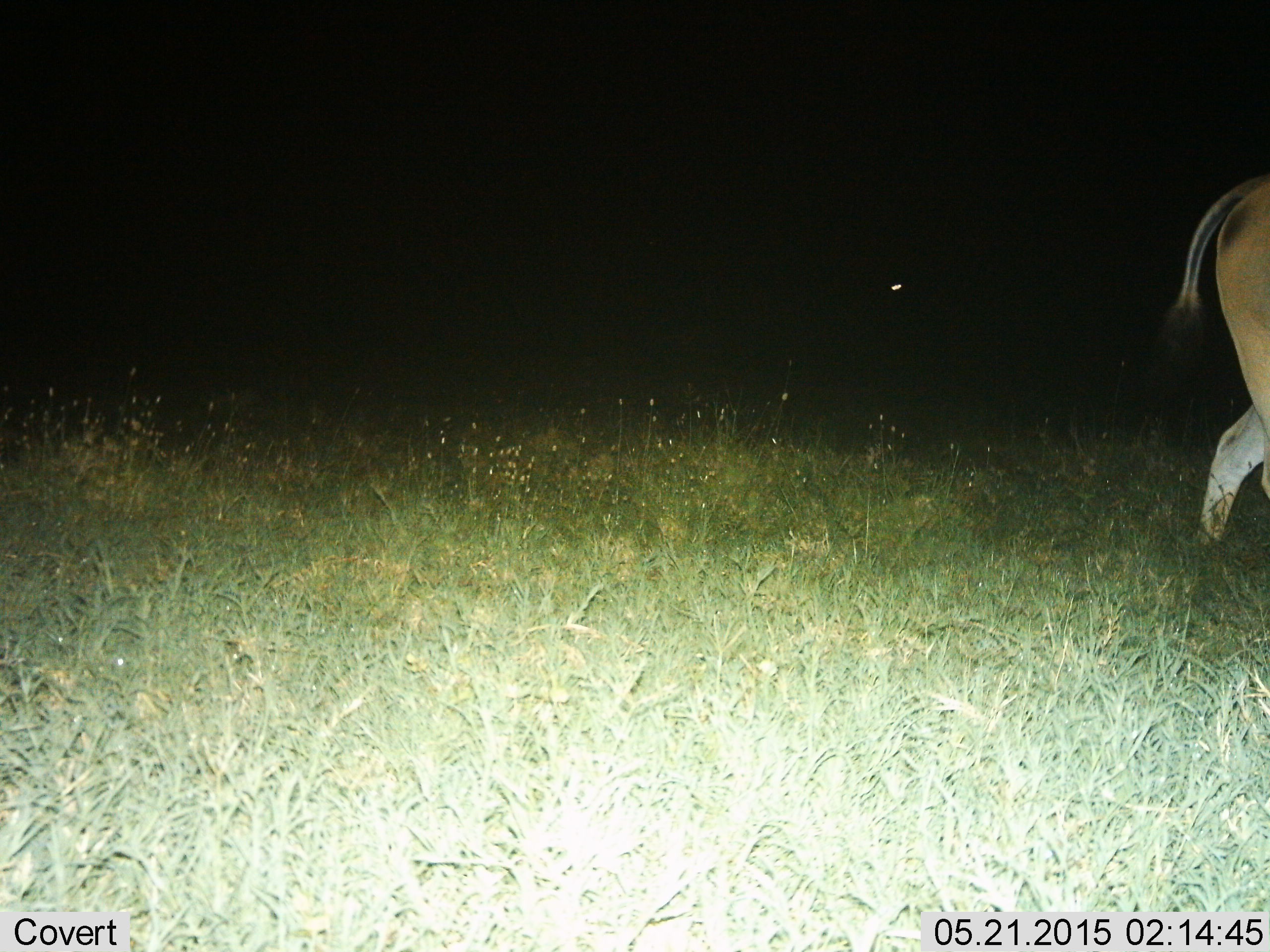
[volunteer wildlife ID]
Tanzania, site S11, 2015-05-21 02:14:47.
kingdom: Animalia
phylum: Chordata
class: Mammalia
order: Artiodactyla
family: Bovidae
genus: Tragelaphus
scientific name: Tragelaphus oryx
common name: eland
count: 1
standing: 10%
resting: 0%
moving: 90%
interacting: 0%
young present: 0%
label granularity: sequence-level